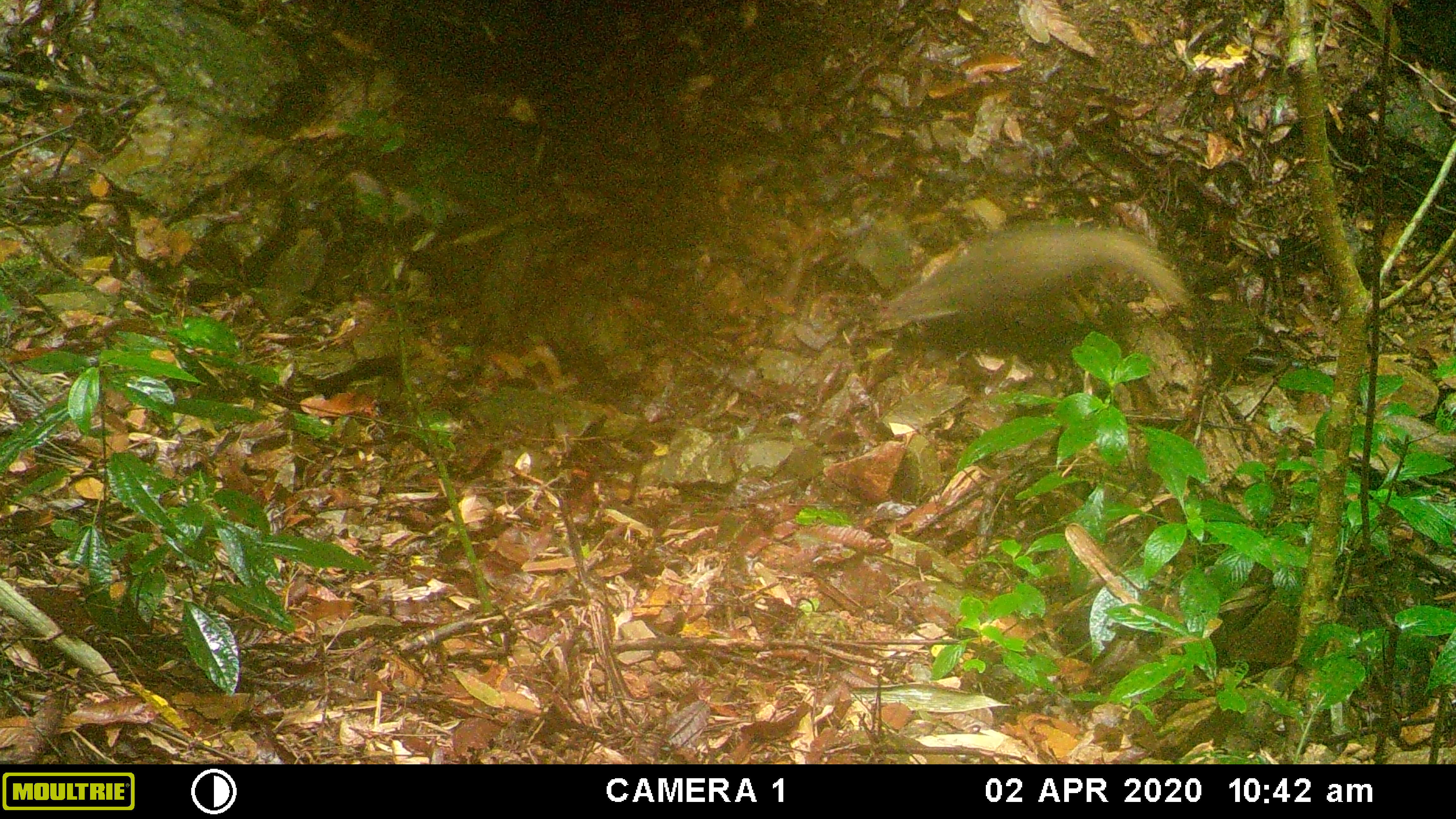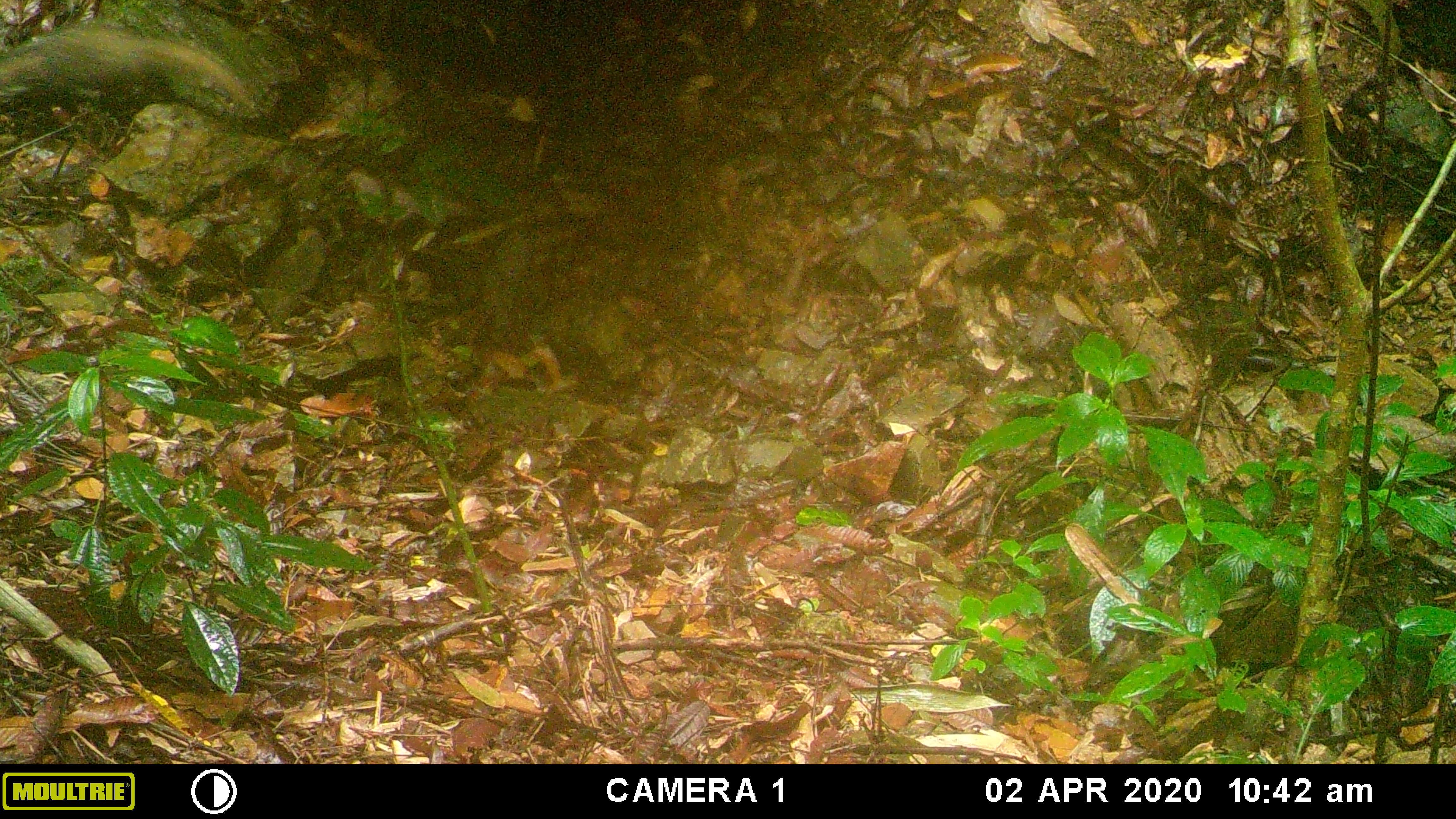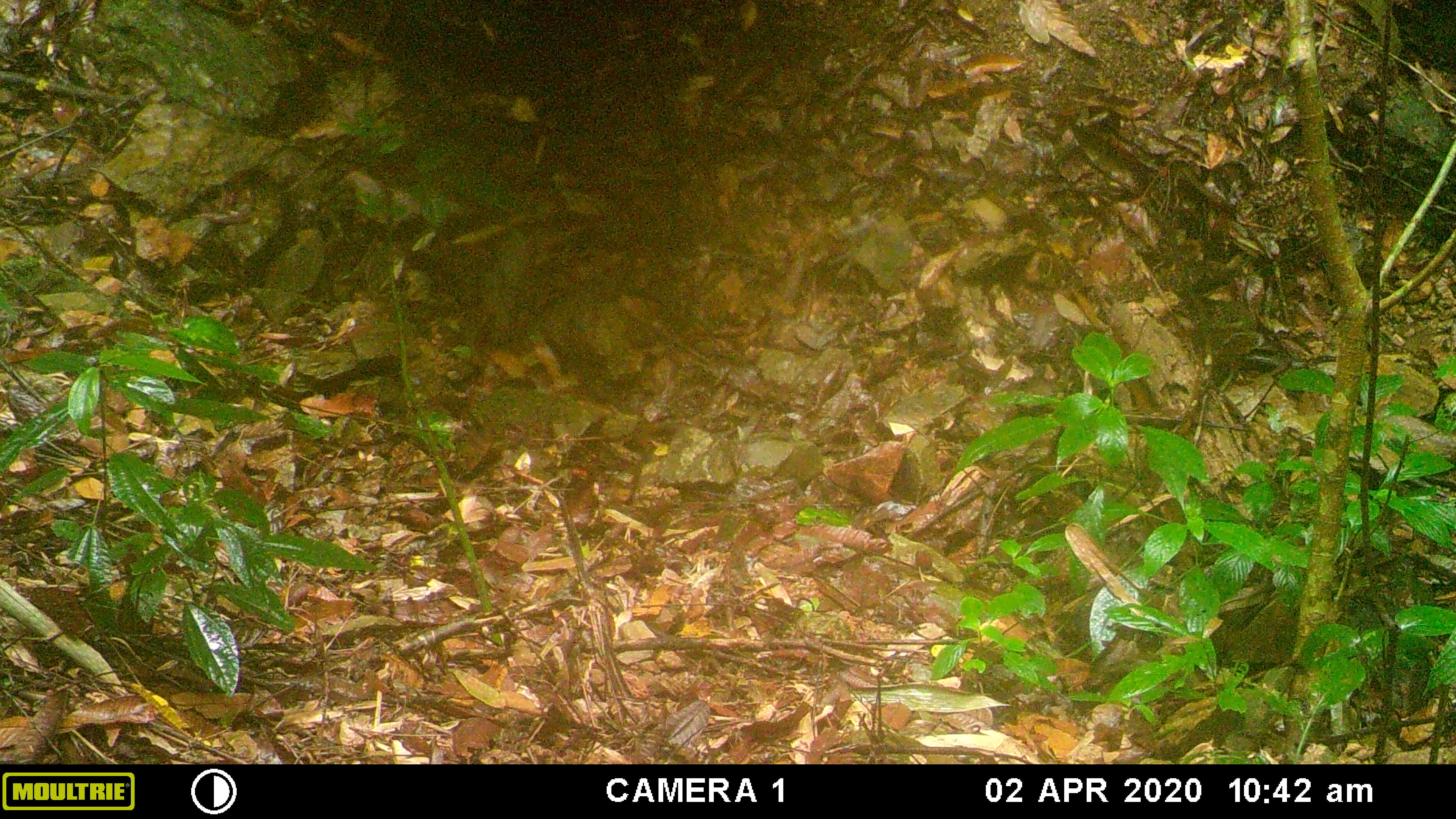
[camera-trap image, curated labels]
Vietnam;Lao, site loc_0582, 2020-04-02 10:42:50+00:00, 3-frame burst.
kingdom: Animalia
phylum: Chordata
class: Mammalia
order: Carnivora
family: Herpestidae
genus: Urva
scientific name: Urva urva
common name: crab-eating mongoose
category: crab eating mongoose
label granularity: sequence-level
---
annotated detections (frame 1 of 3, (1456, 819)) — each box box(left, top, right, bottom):
crab eating mongoose: box(874, 218, 1192, 325)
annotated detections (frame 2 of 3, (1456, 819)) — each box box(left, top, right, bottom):
crab eating mongoose: box(0, 23, 249, 113)